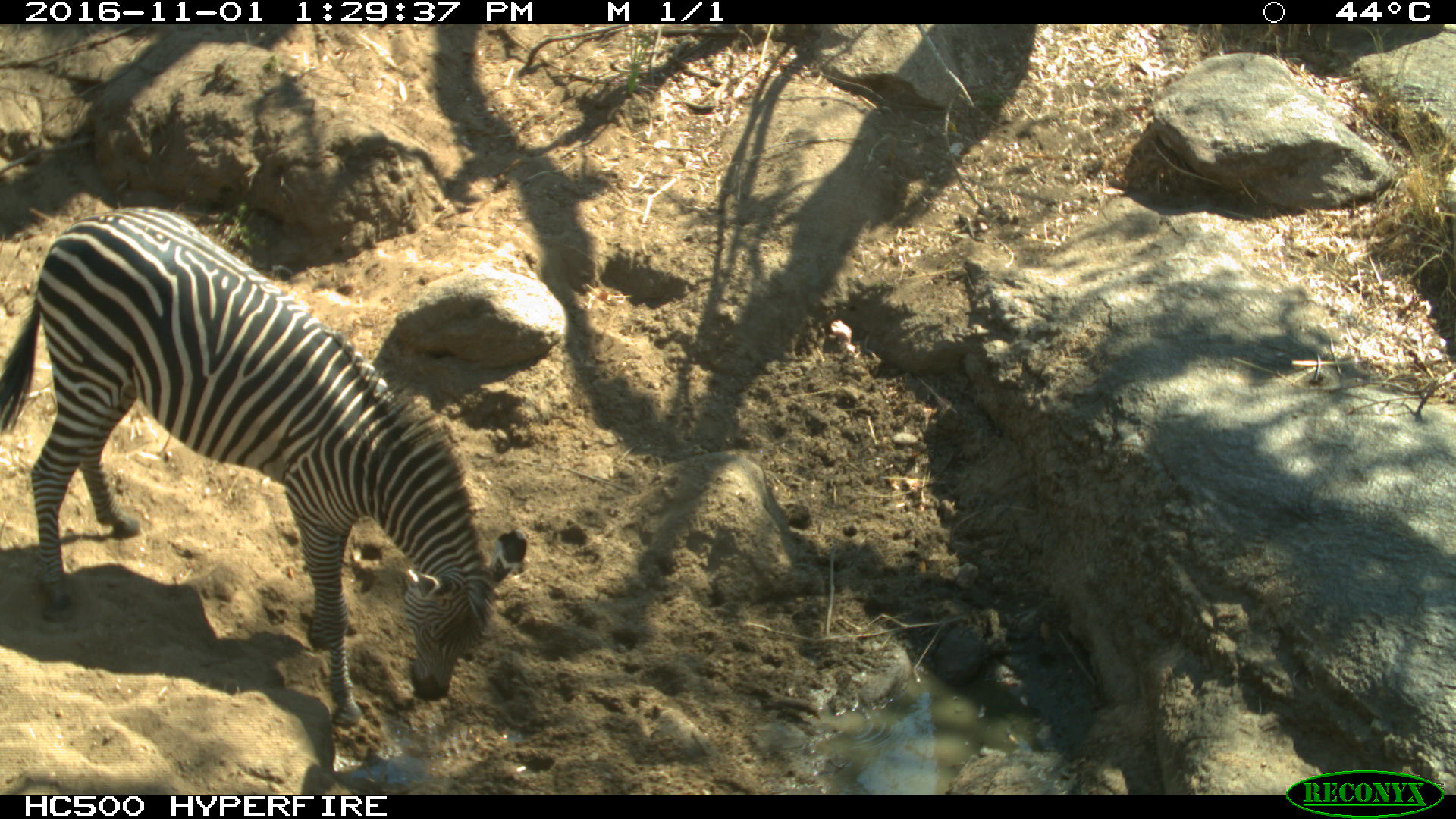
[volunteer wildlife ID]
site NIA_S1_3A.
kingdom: Animalia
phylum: Chordata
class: Mammalia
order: Perissodactyla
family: Equidae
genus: Equus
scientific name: Equus quagga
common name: plains zebra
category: zebraplains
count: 1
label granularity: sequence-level